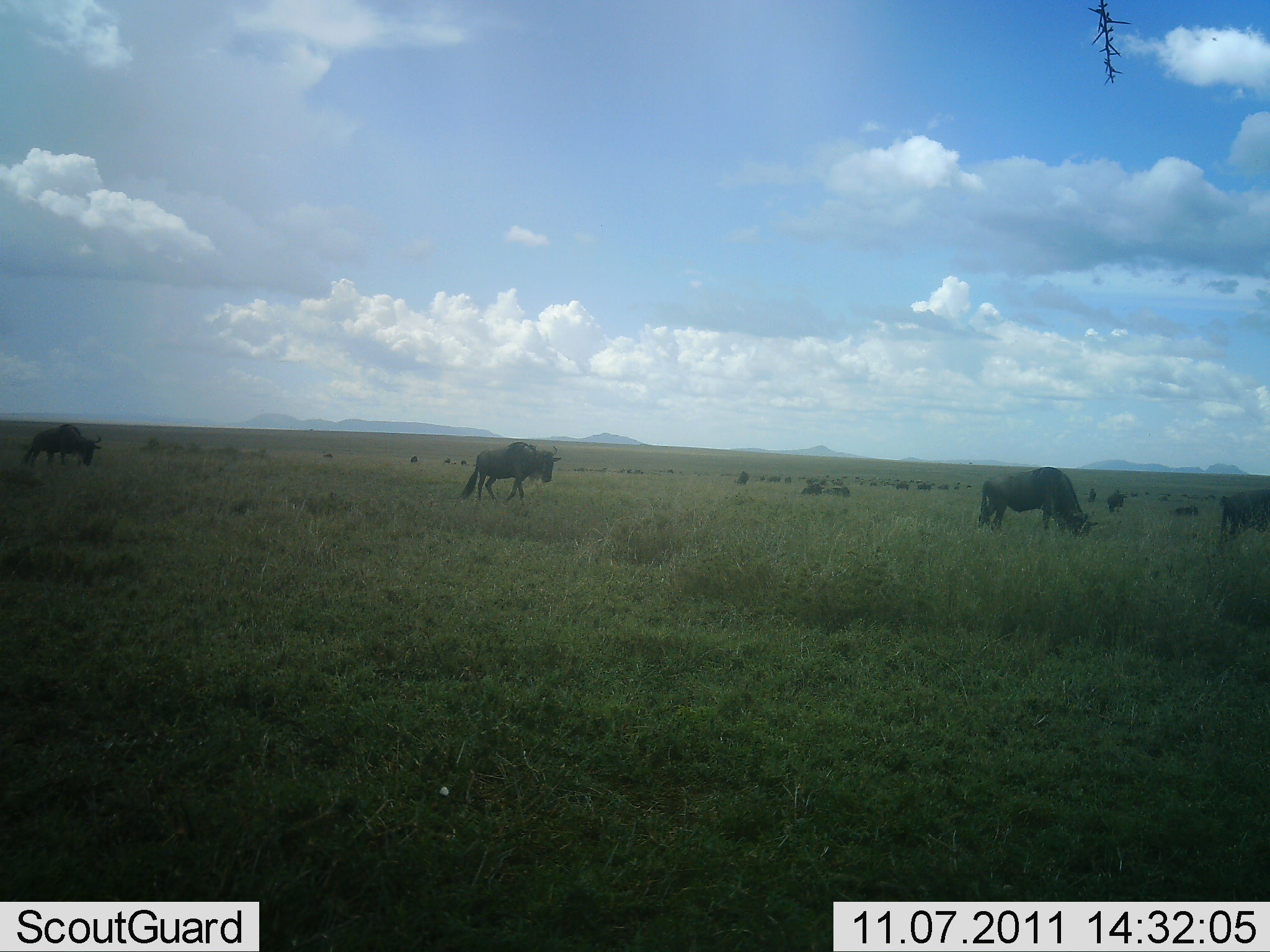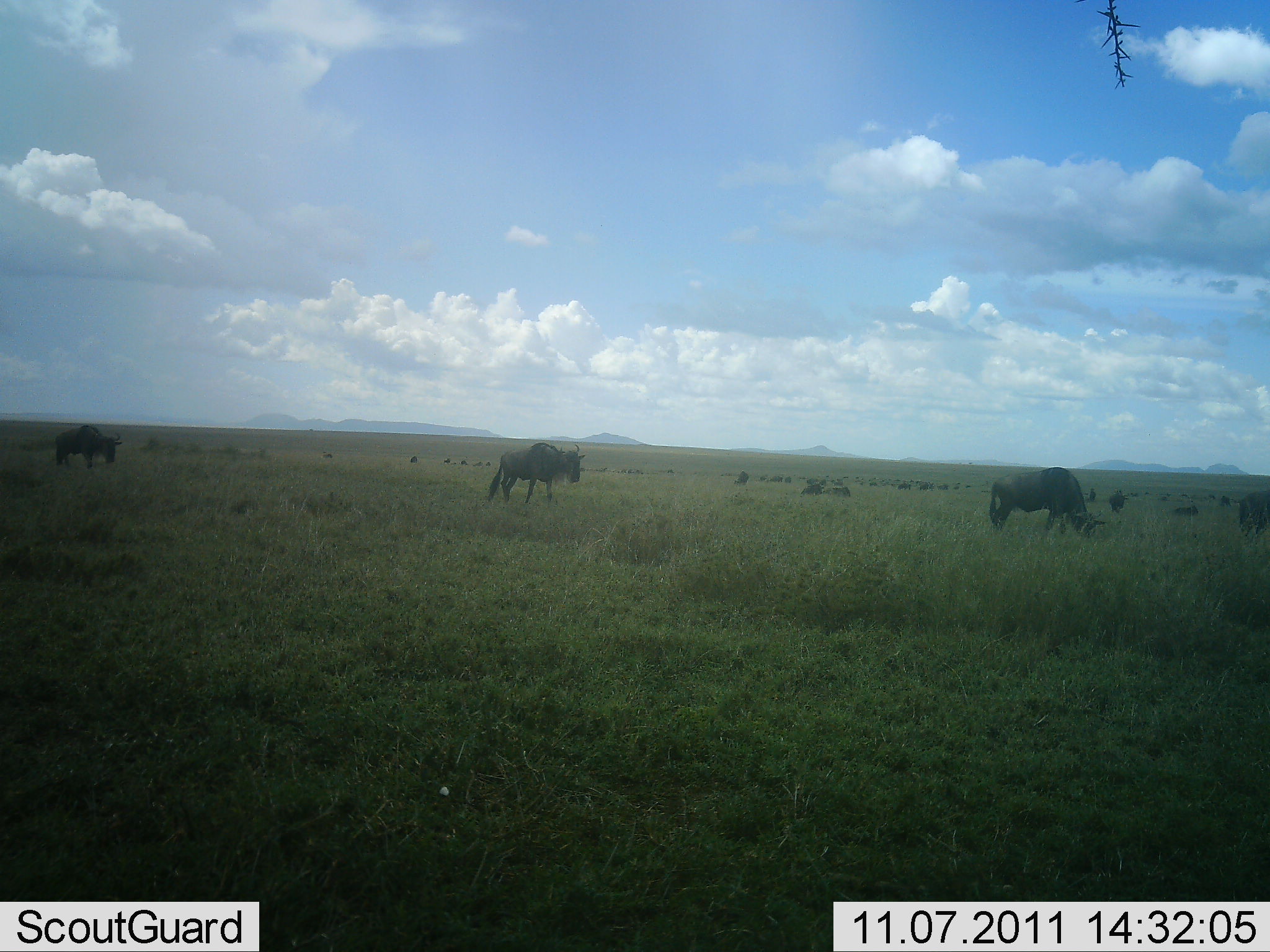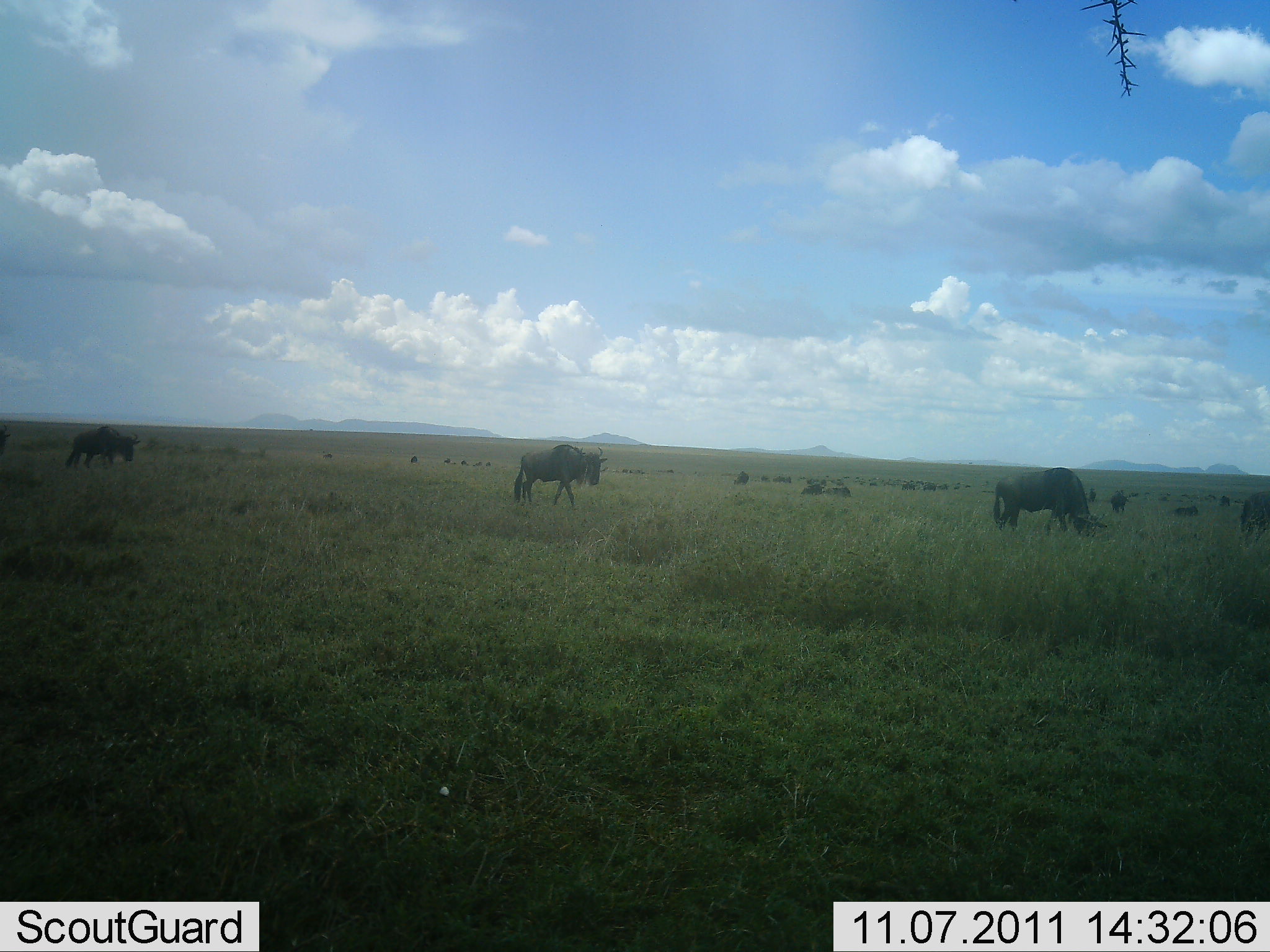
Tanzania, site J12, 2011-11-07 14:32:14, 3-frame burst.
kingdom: Animalia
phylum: Chordata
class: Mammalia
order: Artiodactyla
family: Bovidae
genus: Connochaetes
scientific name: Connochaetes taurinus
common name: blue wildebeest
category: wildebeest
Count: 11-50.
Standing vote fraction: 20%.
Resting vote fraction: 0%.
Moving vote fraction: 80%.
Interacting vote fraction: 0%.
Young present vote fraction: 0%.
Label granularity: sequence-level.